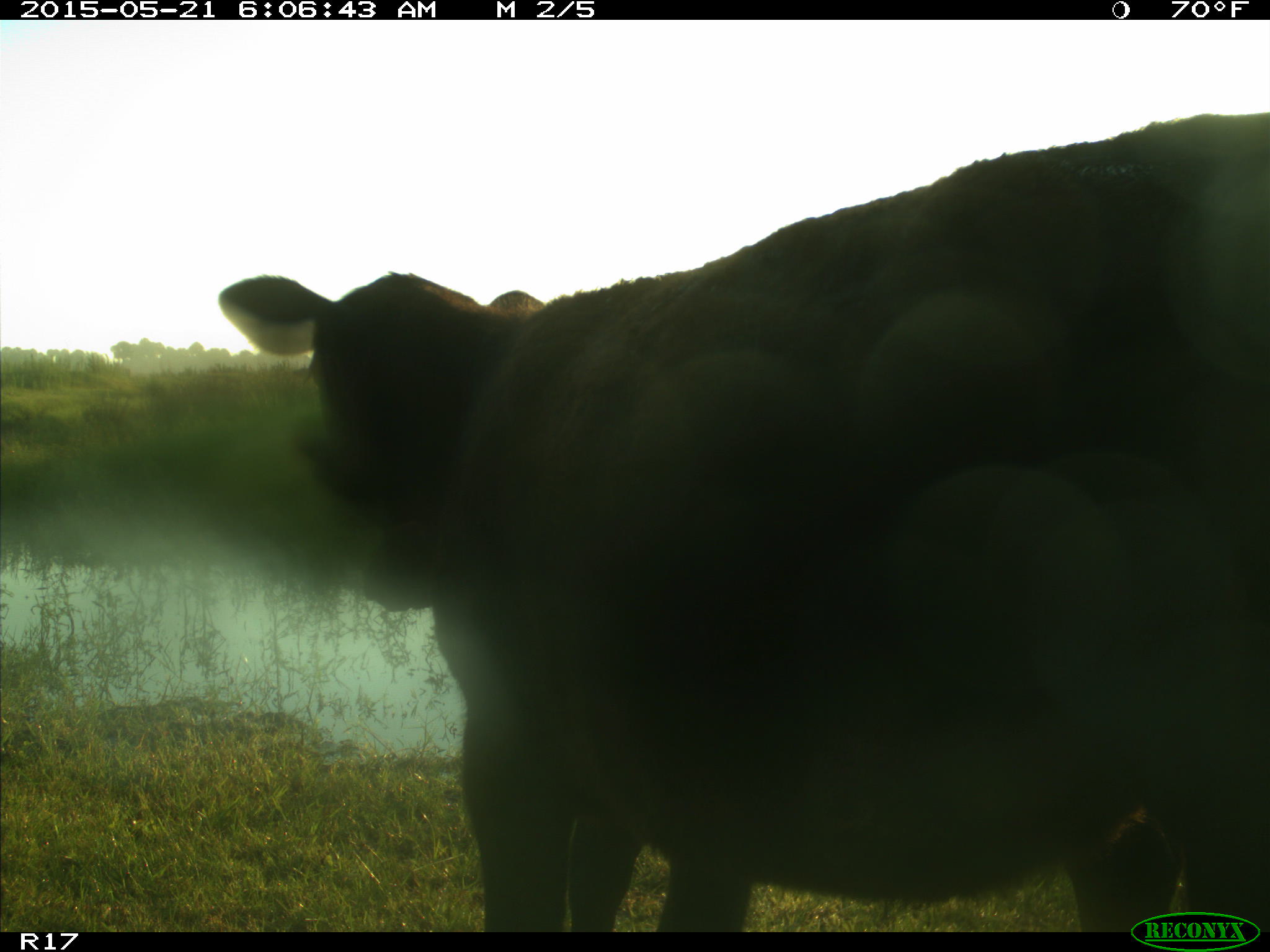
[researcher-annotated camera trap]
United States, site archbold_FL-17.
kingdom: Animalia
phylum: Chordata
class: Mammalia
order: Artiodactyla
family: Bovidae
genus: Bos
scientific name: Bos taurus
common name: domestic cow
Bos taurus (domestic cow).